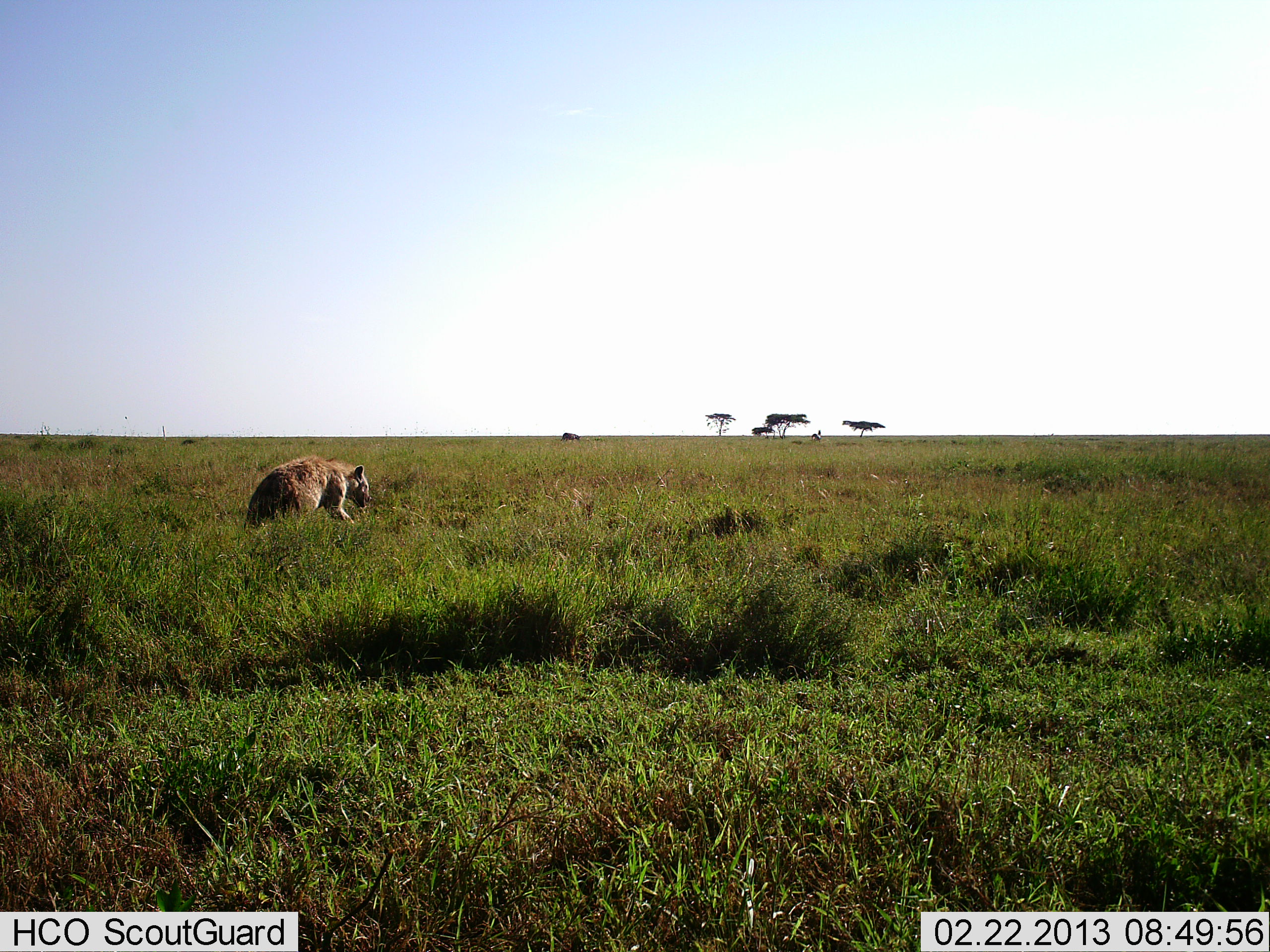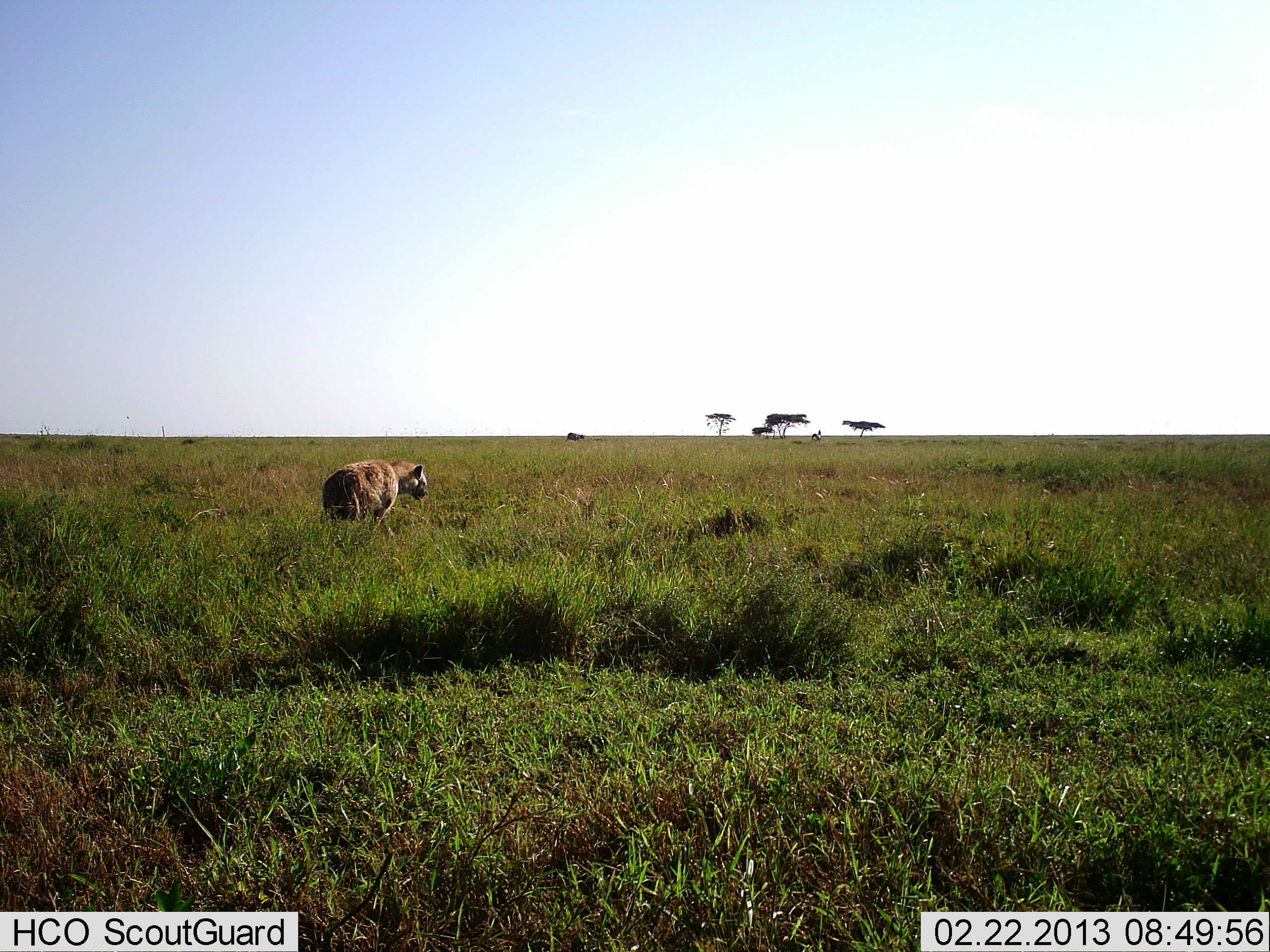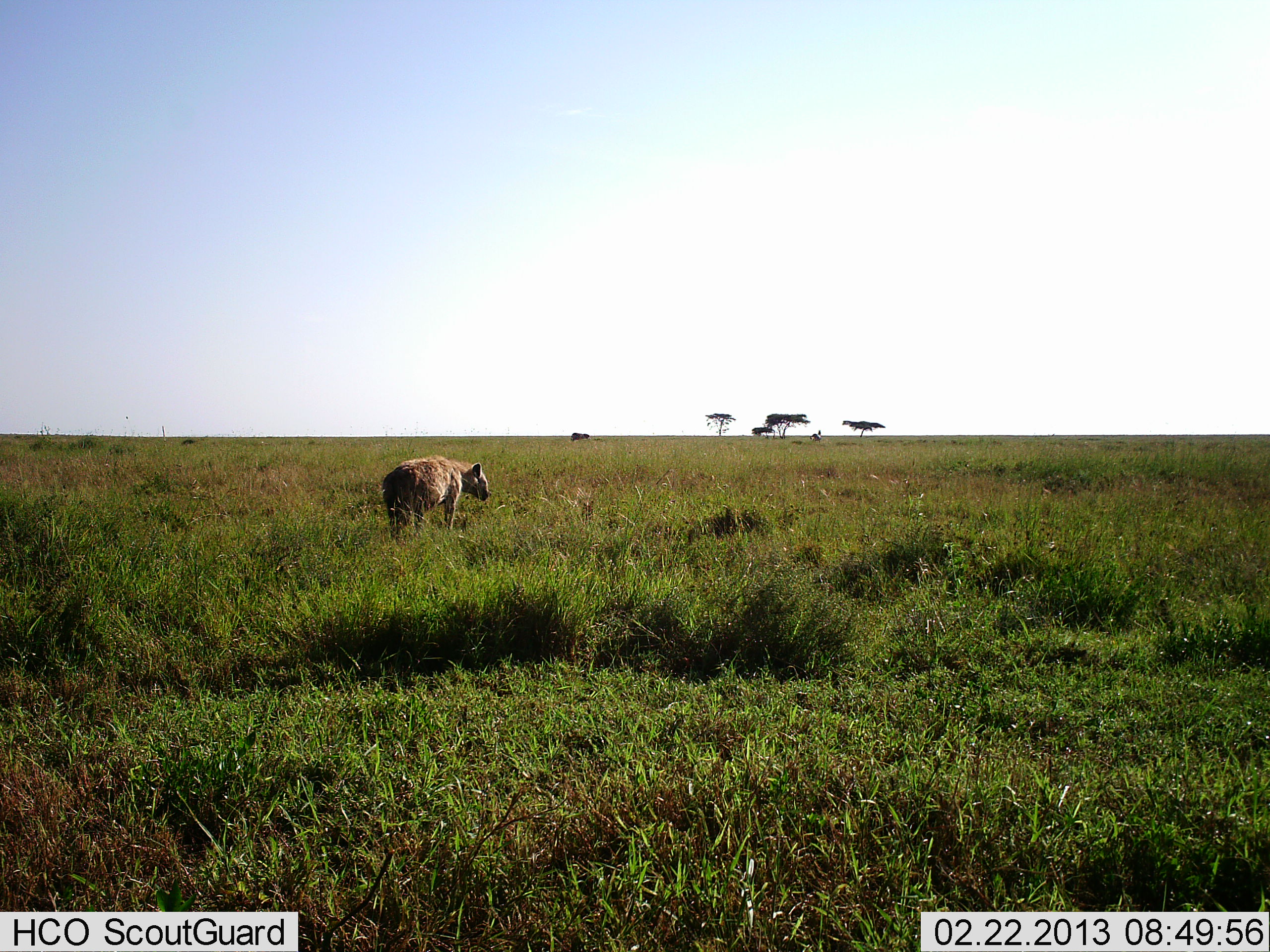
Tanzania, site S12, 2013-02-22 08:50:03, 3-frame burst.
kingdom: Animalia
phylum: Chordata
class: Mammalia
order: Carnivora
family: Hyaenidae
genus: Crocuta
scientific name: Crocuta crocuta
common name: spotted hyena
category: hyenaspotted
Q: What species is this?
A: Hyenaspotted (spotted hyena) (Crocuta crocuta).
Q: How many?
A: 1.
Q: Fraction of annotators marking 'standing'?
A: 5%.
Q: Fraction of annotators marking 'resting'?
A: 0%.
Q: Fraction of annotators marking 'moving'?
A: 100%.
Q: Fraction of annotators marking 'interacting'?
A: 0%.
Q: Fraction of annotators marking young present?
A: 3%.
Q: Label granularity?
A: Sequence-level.